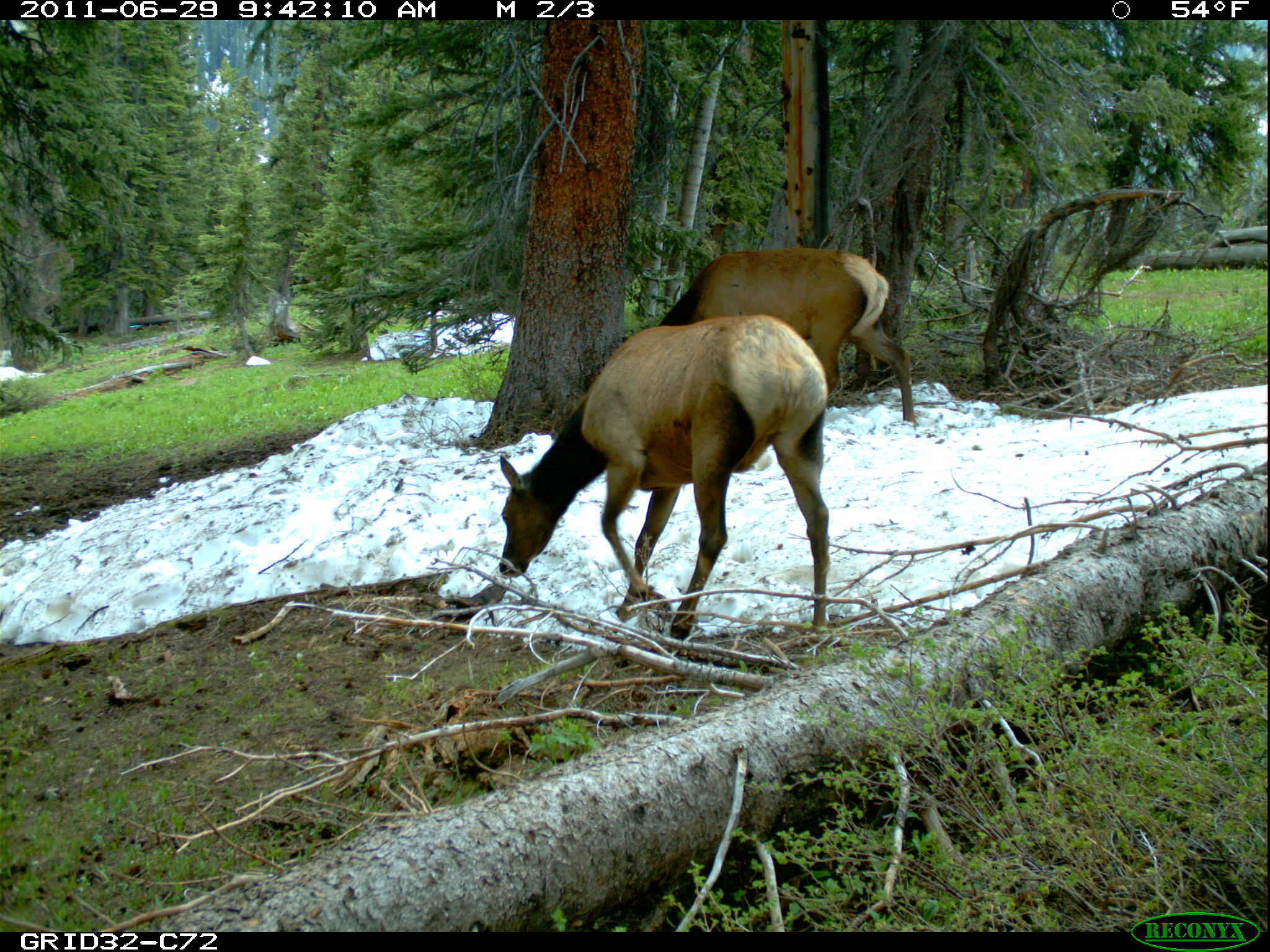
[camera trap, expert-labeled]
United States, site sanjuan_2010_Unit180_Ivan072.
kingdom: Animalia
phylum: Chordata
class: Mammalia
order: Artiodactyla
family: Cervidae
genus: Cervus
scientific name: Cervus elaphus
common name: red deer